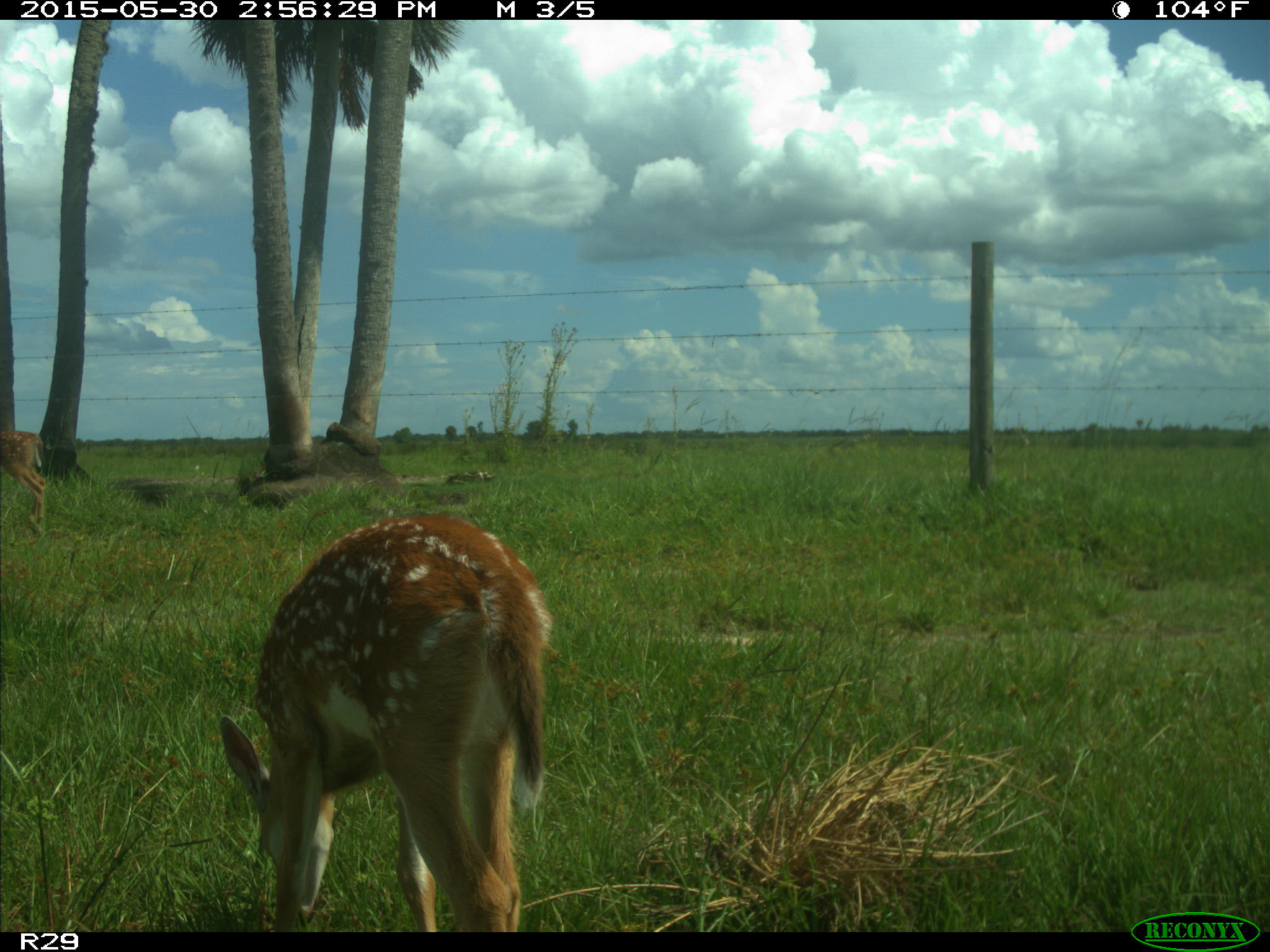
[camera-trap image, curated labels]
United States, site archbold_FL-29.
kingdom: Animalia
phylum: Chordata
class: Mammalia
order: Artiodactyla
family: Cervidae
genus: Odocoileus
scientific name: Odocoileus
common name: deer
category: unidentified deer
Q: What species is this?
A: Unidentified deer (deer) (Odocoileus).